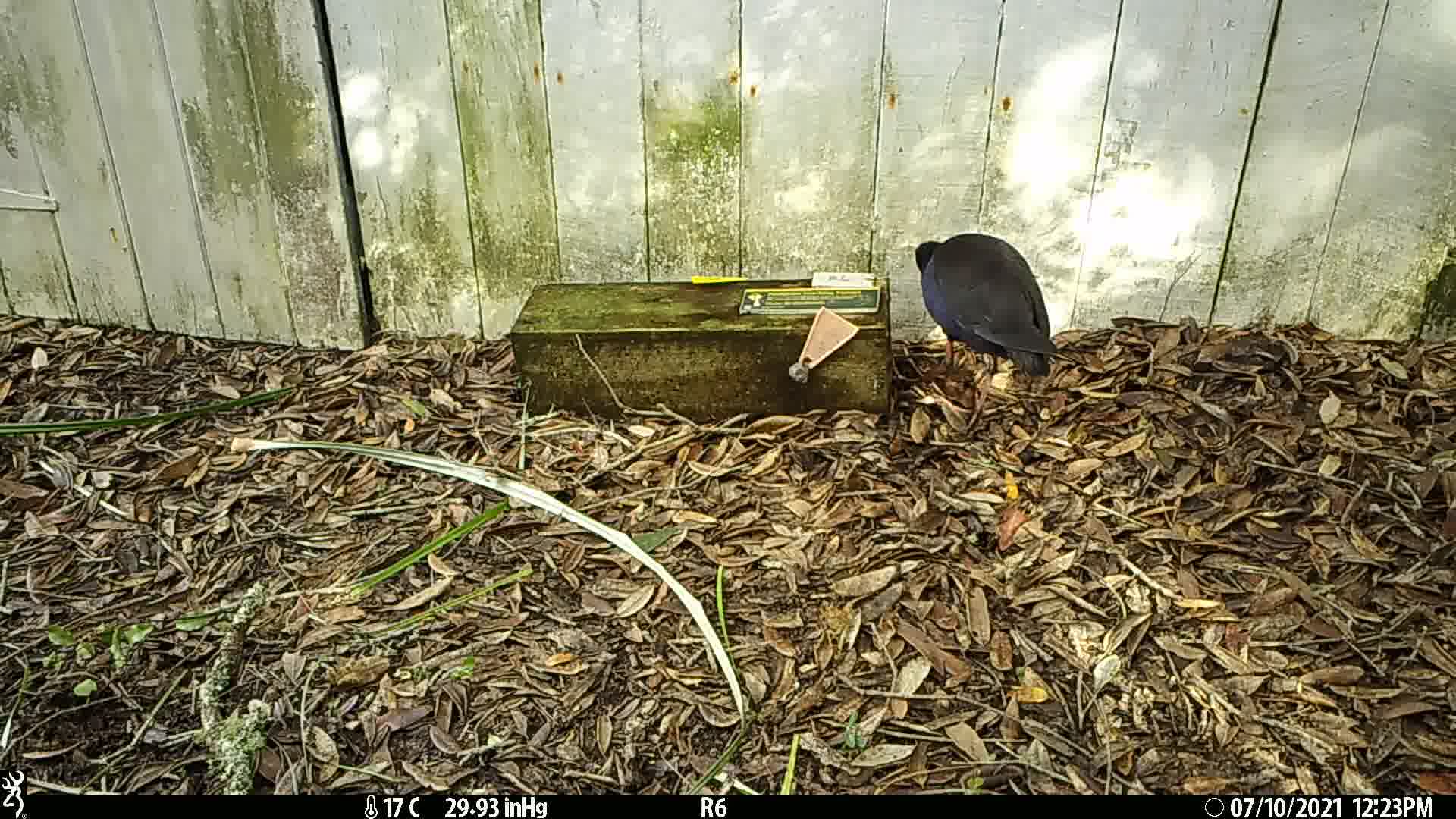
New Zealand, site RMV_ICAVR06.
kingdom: Animalia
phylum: Chordata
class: Aves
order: Gruiformes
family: Rallidae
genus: Porphyrio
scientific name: Porphyrio melanotus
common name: australasian swamphen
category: pukeko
Pukeko (australasian swamphen) (Porphyrio melanotus).